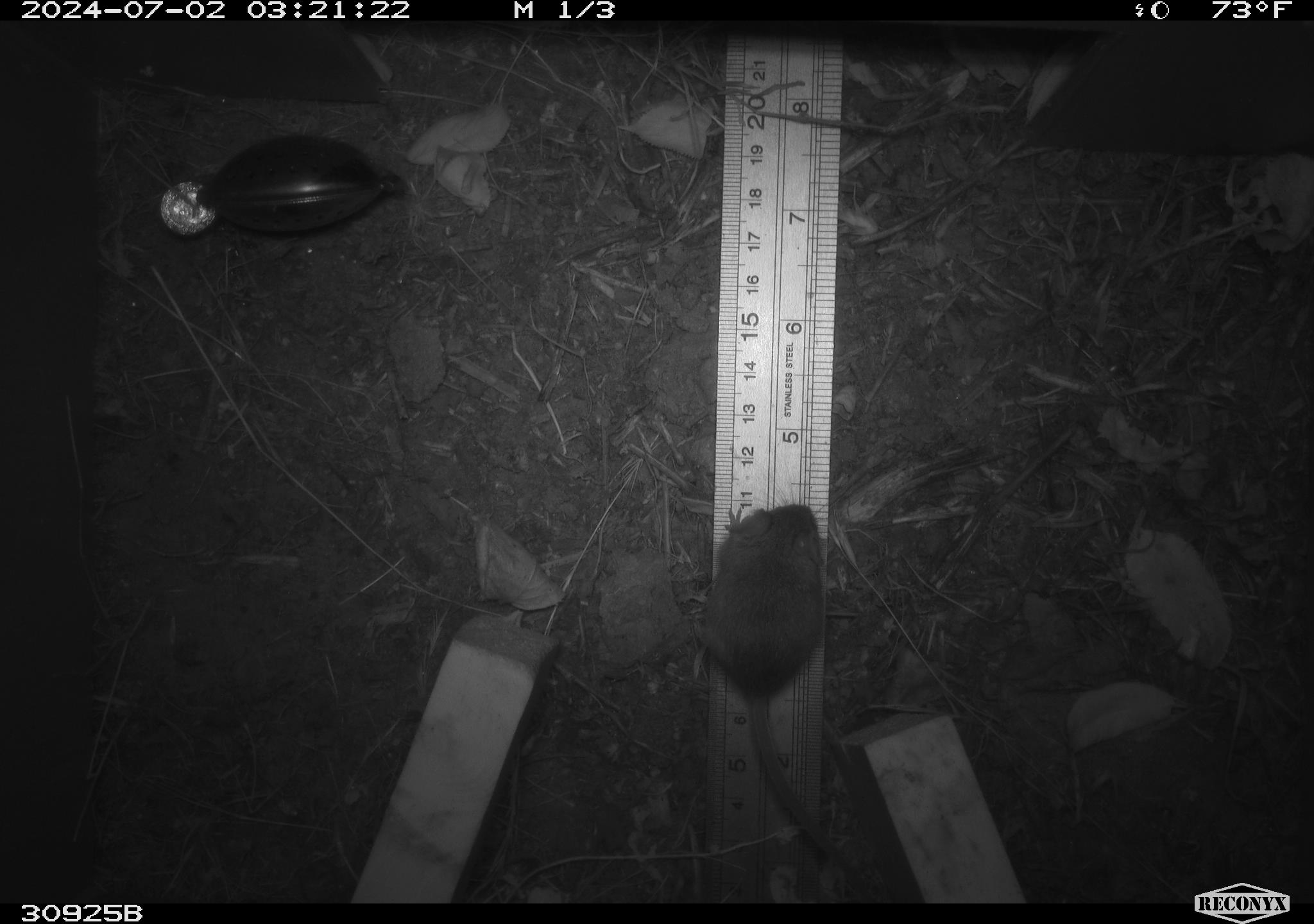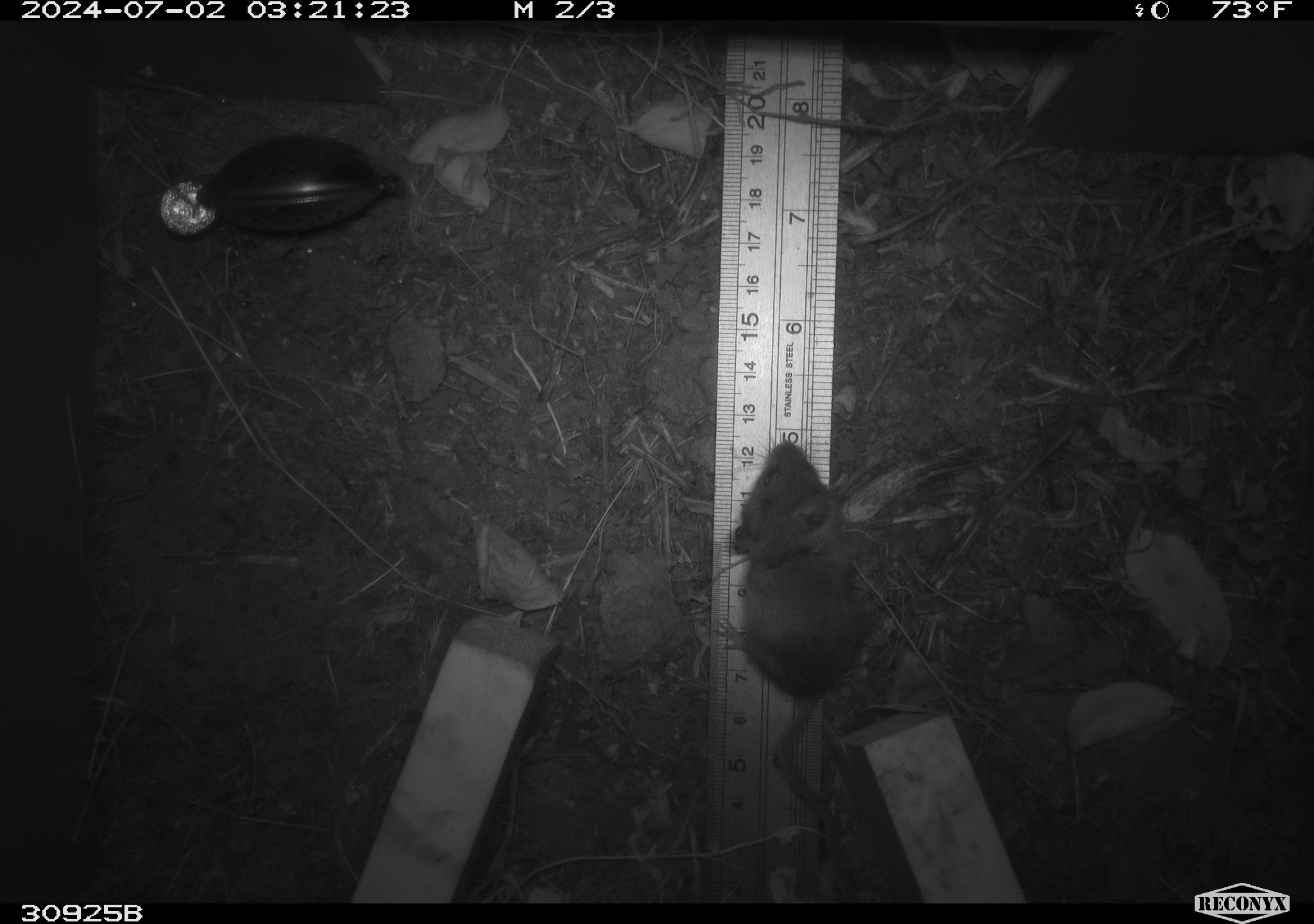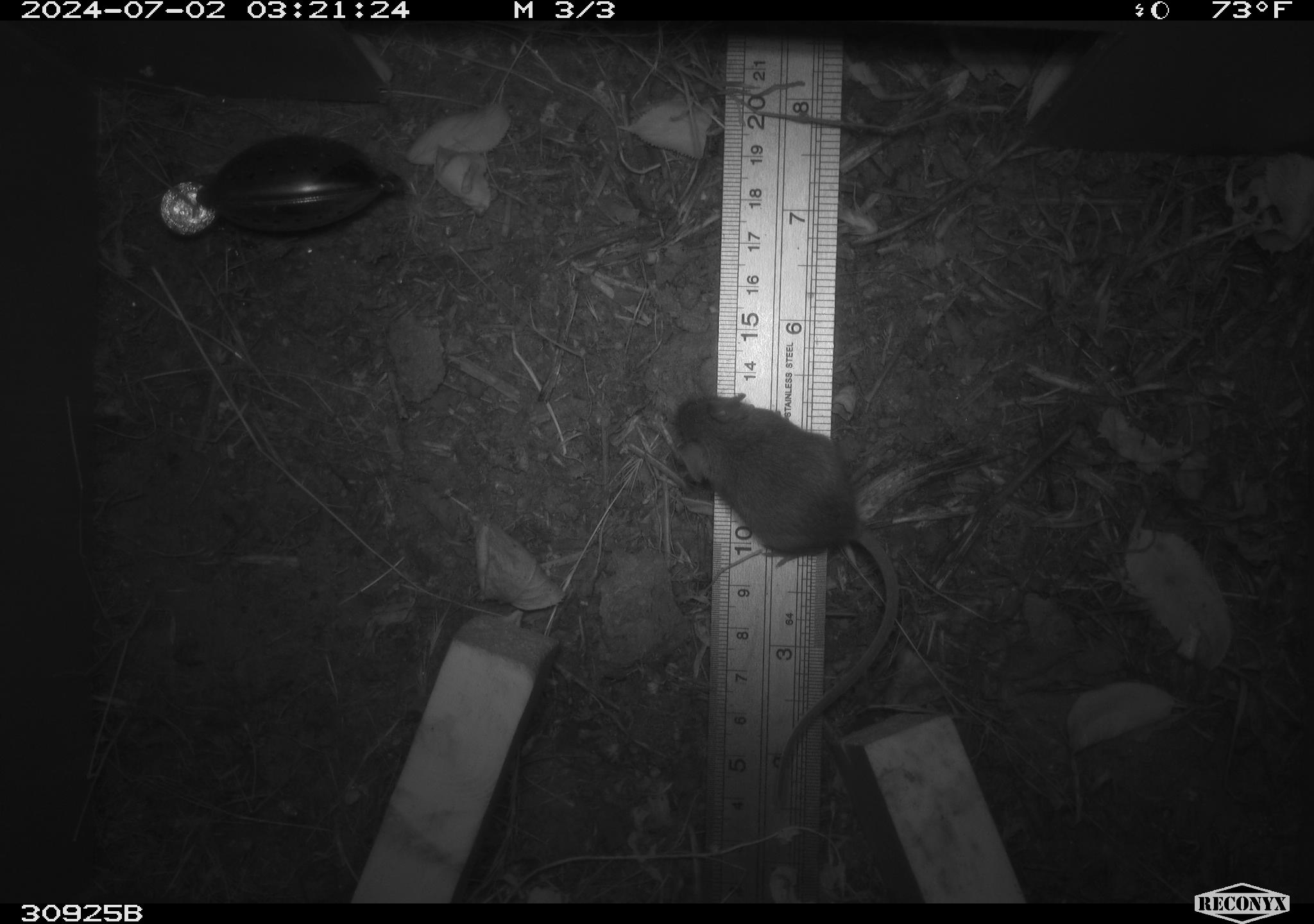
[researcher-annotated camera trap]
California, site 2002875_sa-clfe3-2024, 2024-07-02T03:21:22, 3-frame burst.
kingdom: Animalia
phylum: Chordata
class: Mammalia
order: Rodentia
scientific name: Rodentia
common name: mouse species